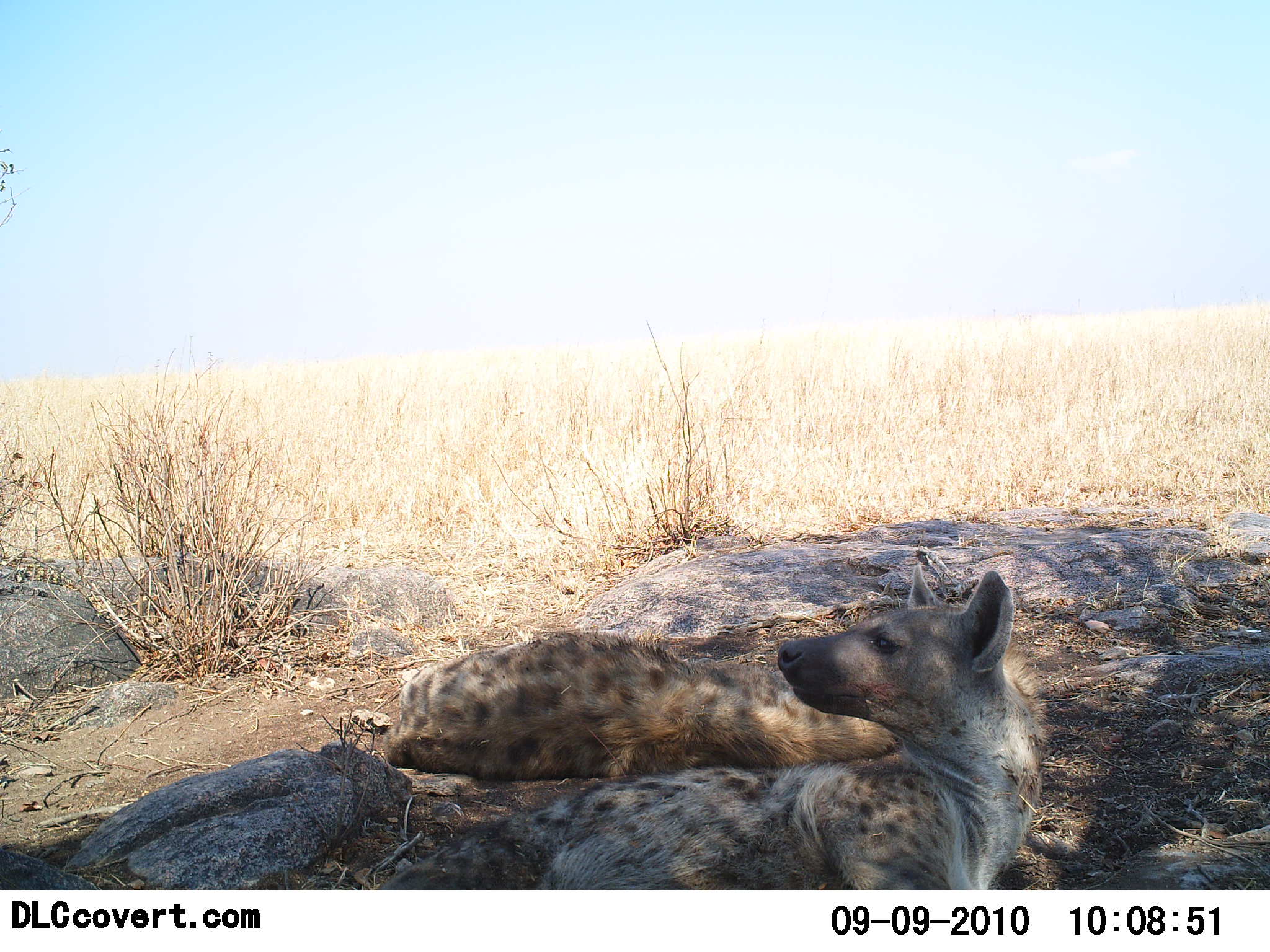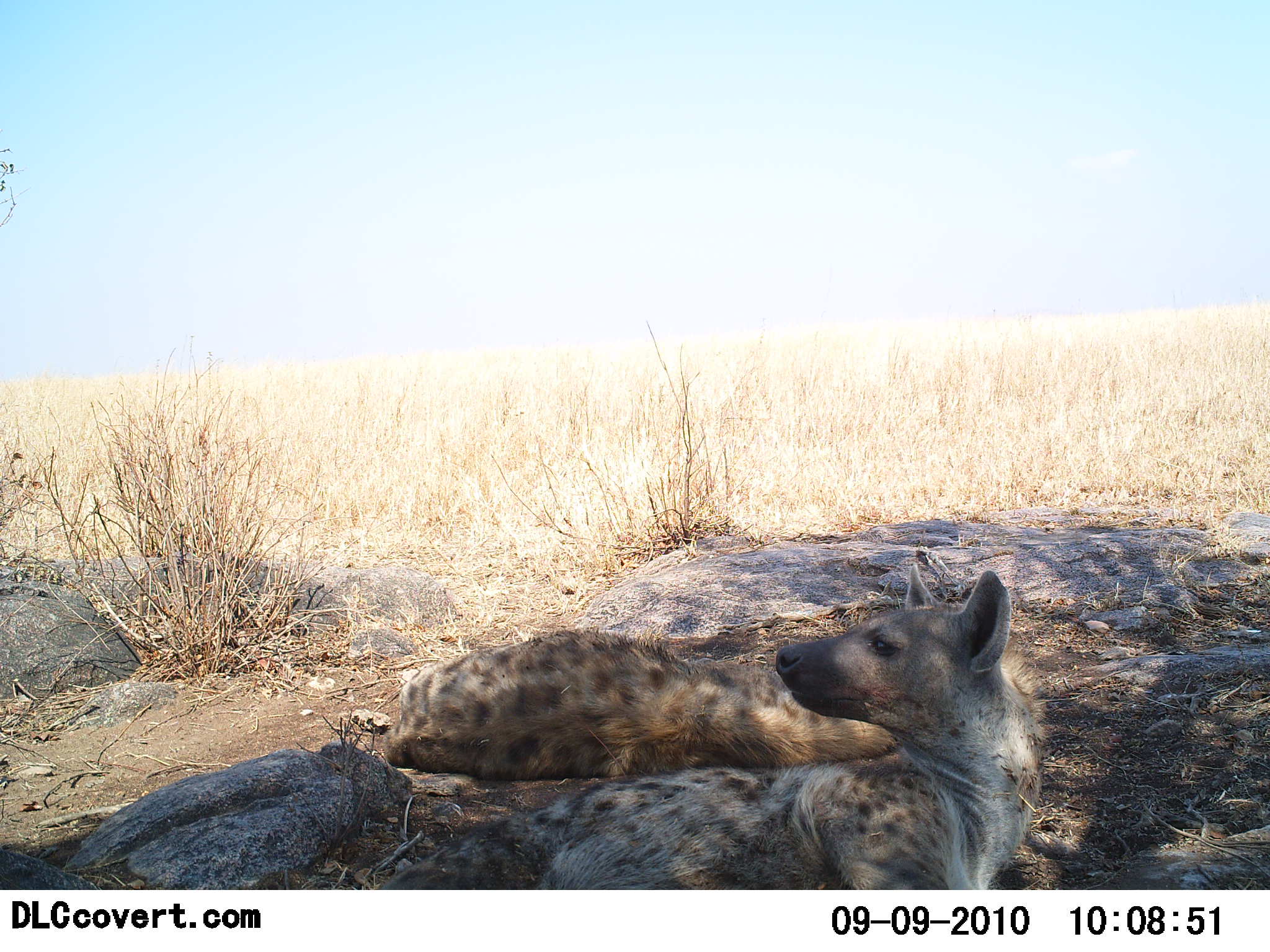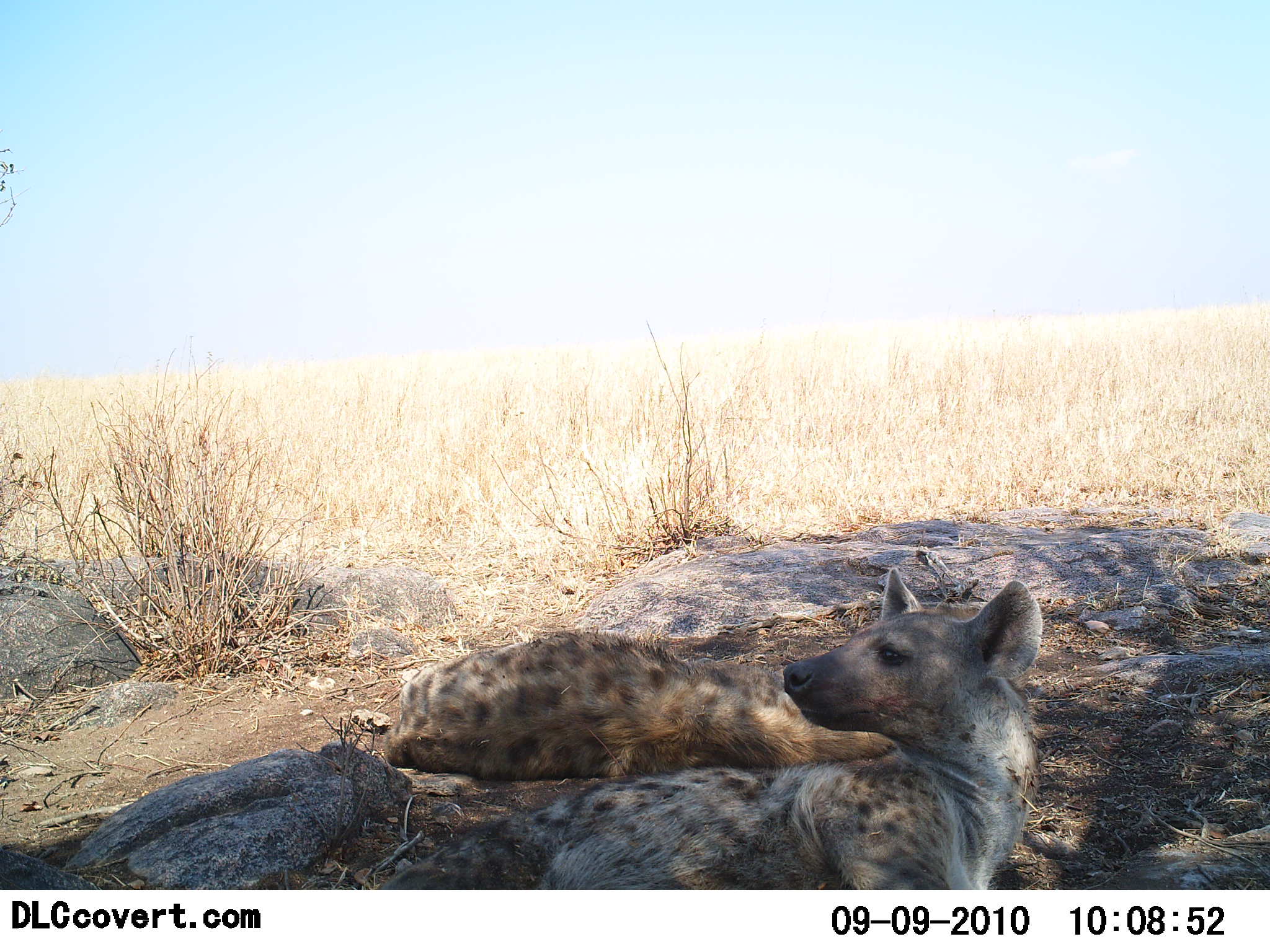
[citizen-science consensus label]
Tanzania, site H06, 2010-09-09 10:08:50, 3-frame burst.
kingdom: Animalia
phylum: Chordata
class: Mammalia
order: Carnivora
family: Hyaenidae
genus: Crocuta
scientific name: Crocuta crocuta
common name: spotted hyena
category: hyenaspotted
Hyenaspotted (spotted hyena) (Crocuta crocuta), count 2. Behavior (volunteer vote fractions): standing 0%, resting 100%, moving 0%, interacting 0%. Young present (vote fraction): 0%. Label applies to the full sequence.